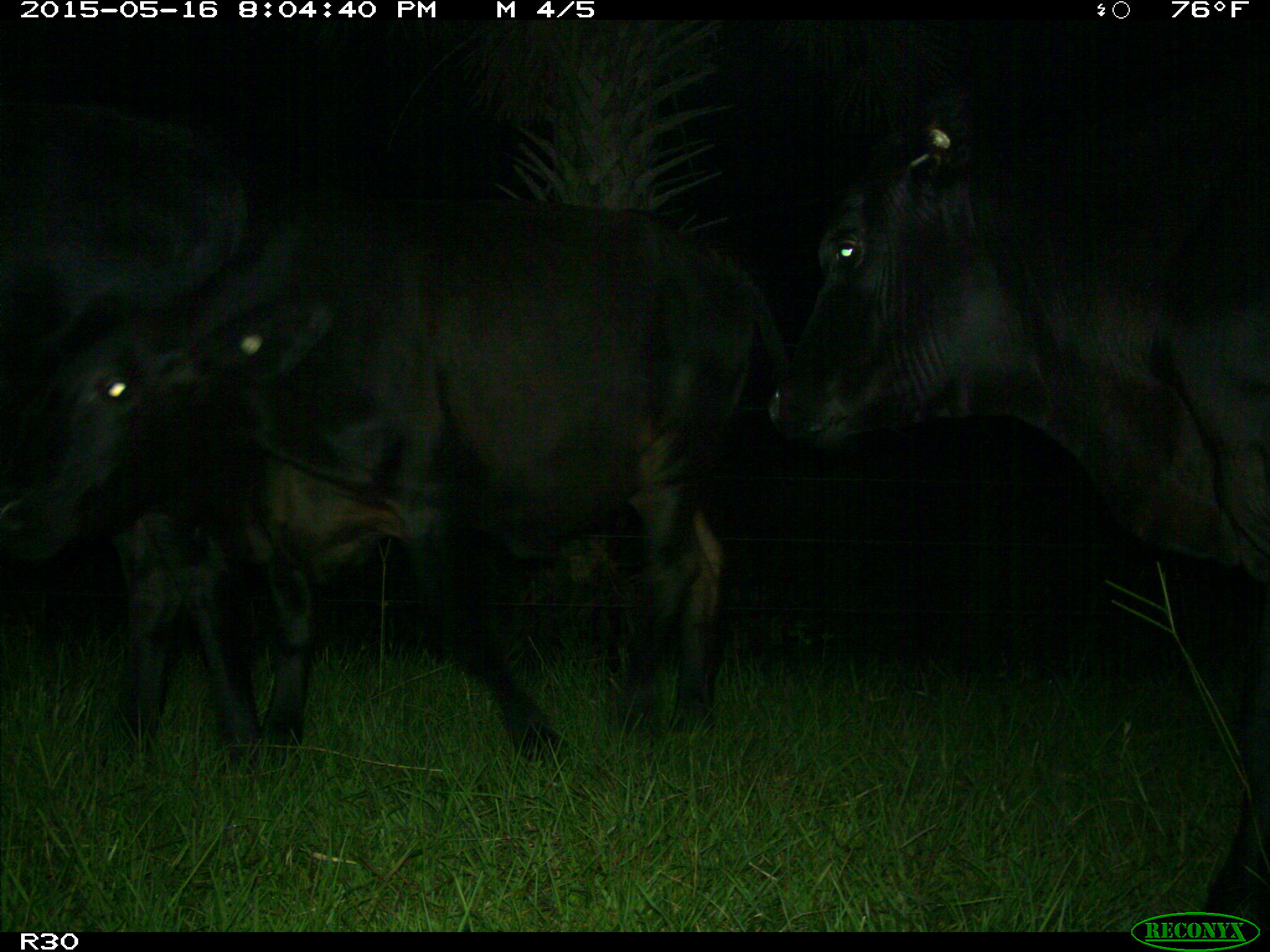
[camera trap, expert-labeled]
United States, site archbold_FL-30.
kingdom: Animalia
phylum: Chordata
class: Mammalia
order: Artiodactyla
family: Bovidae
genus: Bos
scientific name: Bos taurus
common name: domestic cow